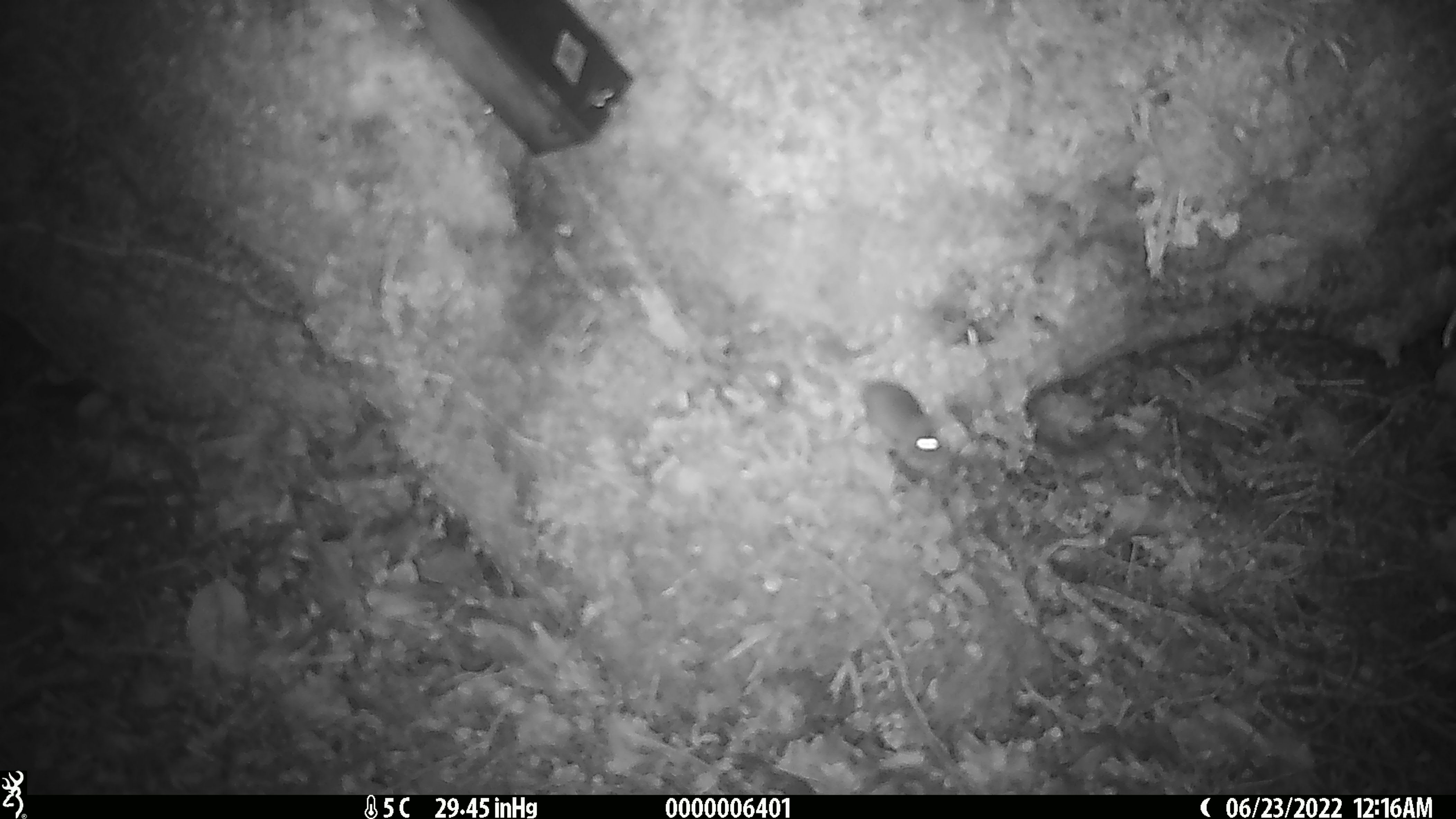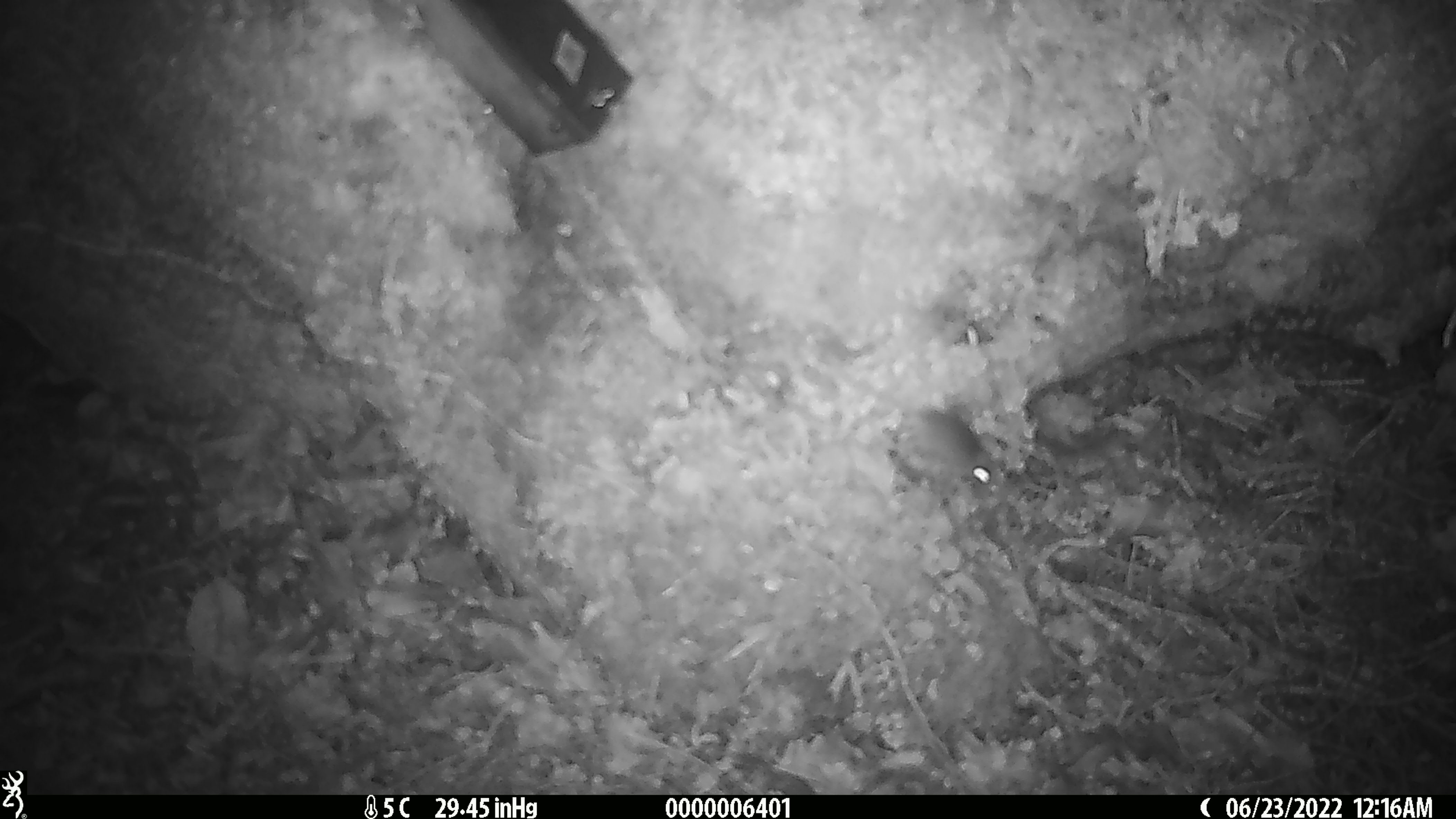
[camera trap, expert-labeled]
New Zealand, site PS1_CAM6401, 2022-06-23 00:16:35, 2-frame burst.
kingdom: Animalia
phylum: Chordata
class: Mammalia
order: Rodentia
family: Muridae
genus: Mus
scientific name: Mus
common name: mouse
Mouse (Mus).